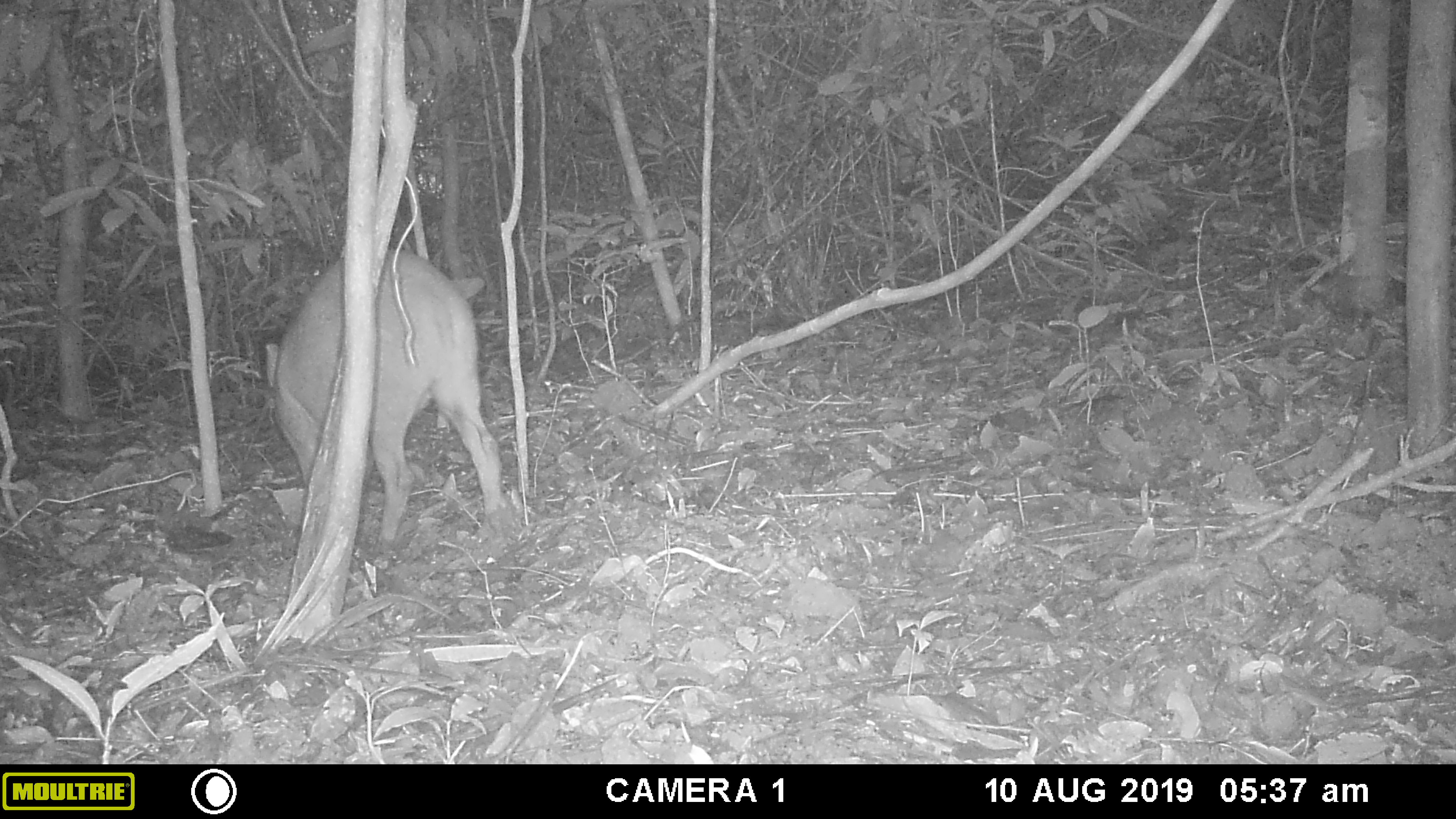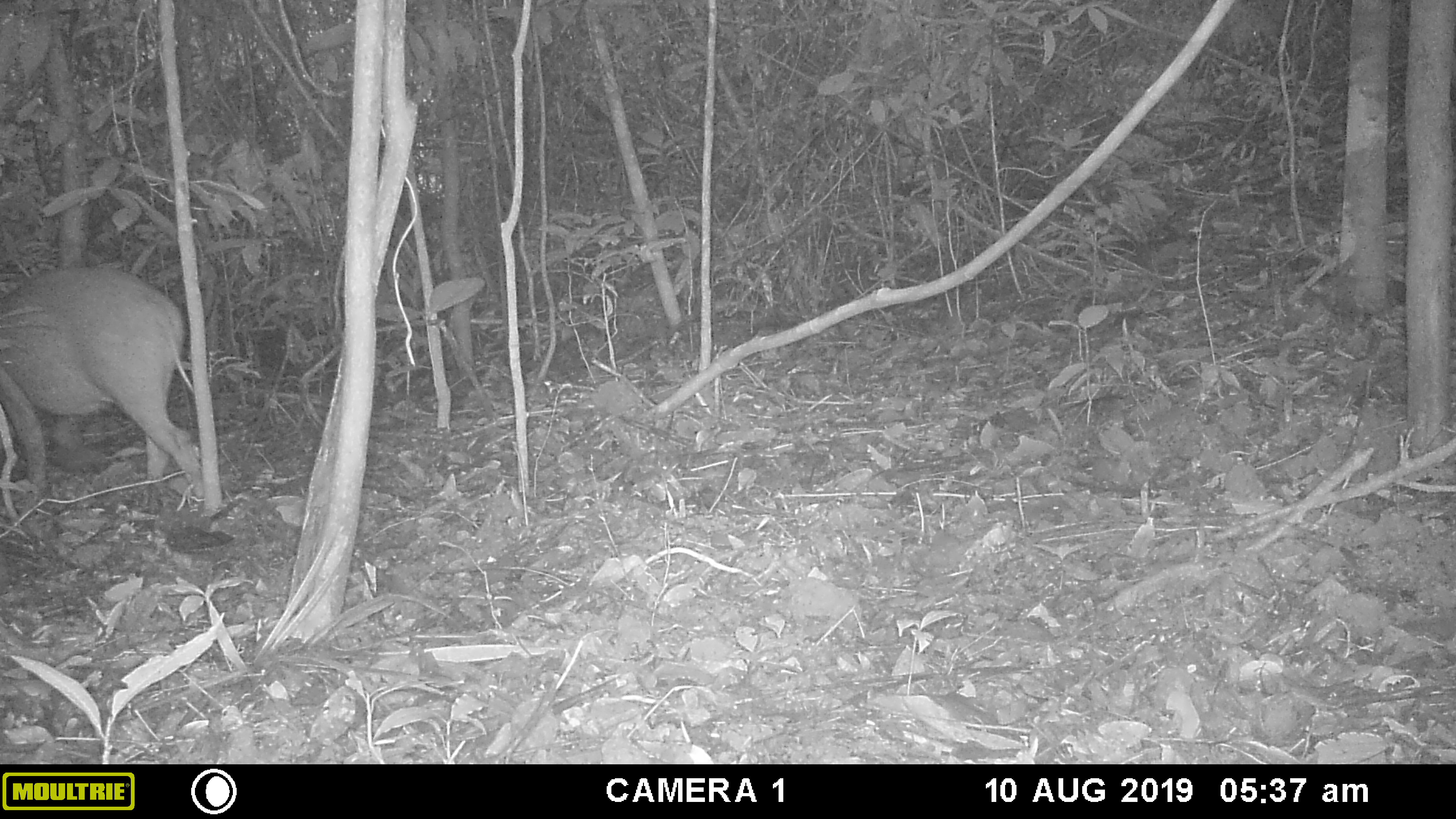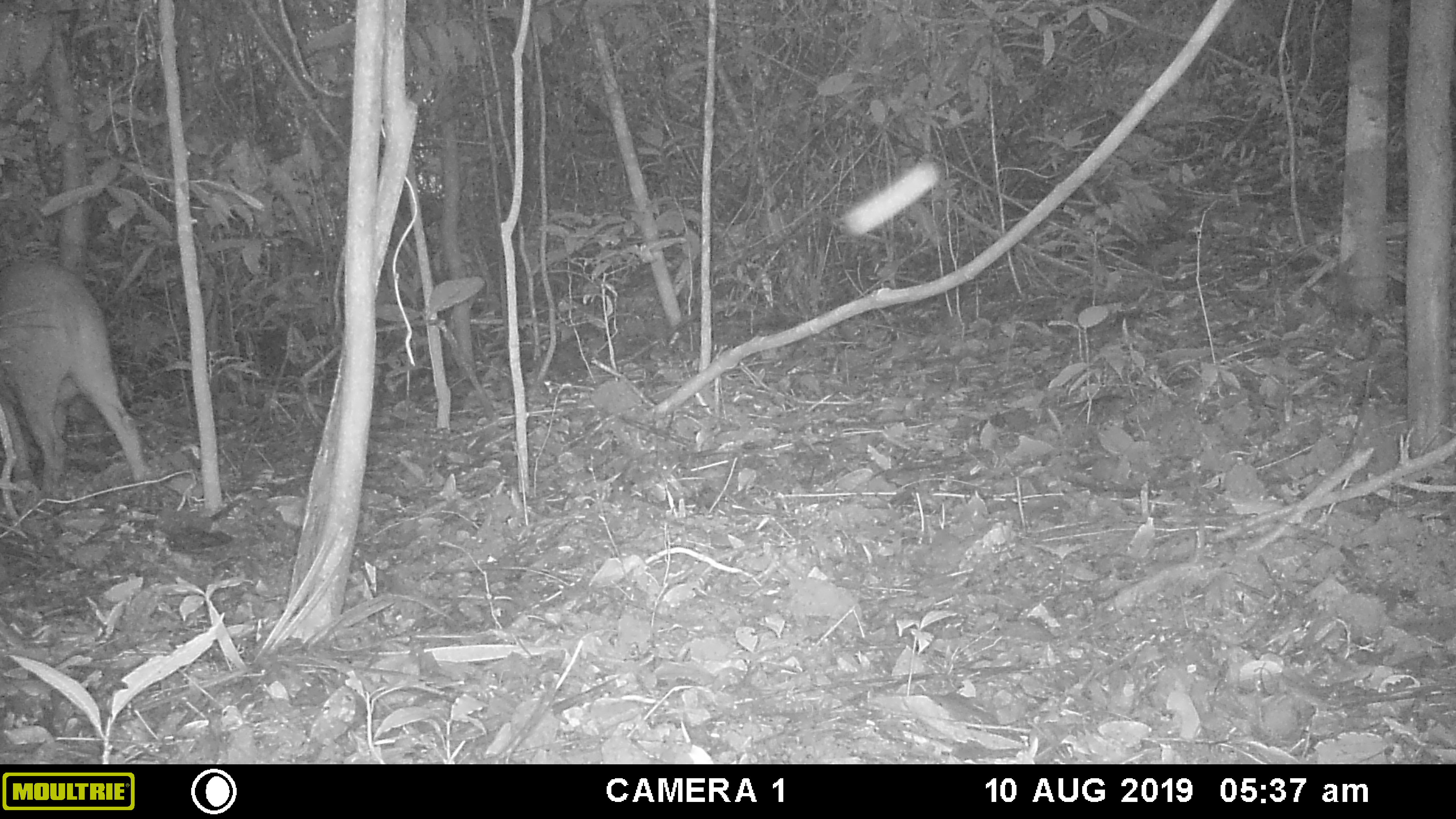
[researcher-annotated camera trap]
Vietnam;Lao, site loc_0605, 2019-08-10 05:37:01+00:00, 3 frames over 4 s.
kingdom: Animalia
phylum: Chordata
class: Mammalia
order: Artiodactyla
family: Suidae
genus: Sus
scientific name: Sus scrofa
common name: eurasian wild pig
Eurasian wild pig (Sus scrofa). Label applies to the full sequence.